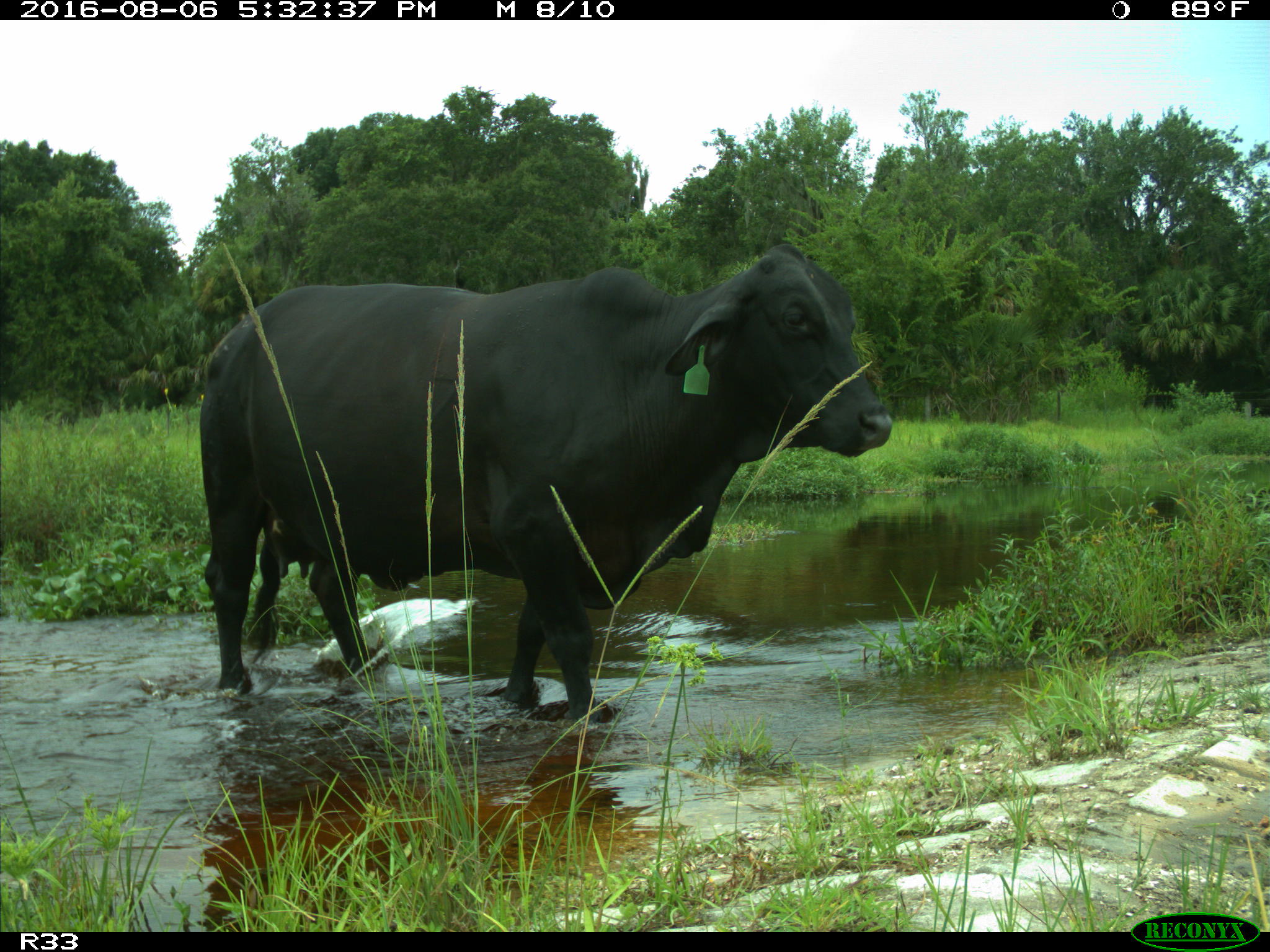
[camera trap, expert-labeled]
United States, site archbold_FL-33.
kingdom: Animalia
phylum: Chordata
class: Mammalia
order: Artiodactyla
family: Bovidae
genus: Bos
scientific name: Bos taurus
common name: domestic cow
Bos taurus (domestic cow).